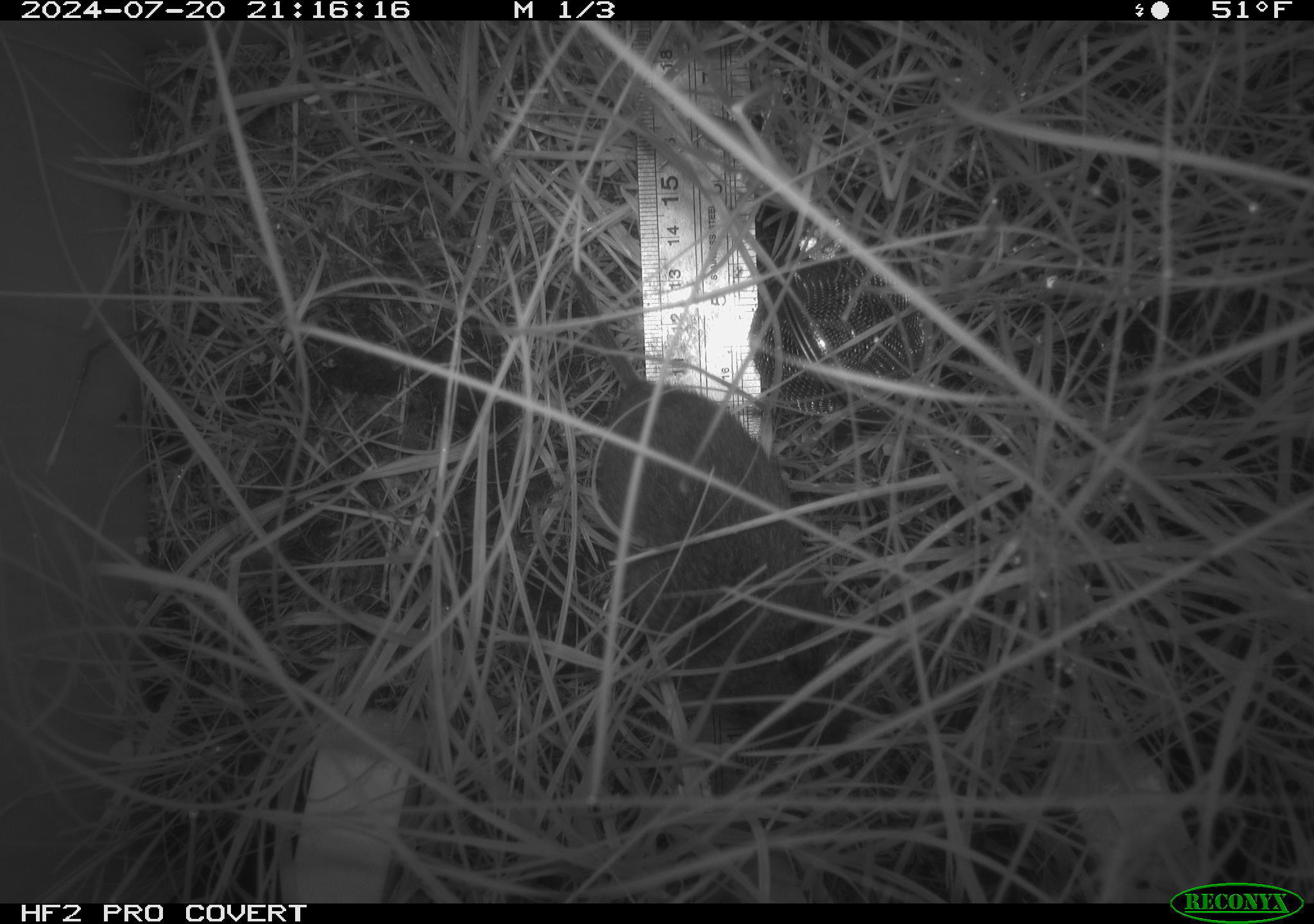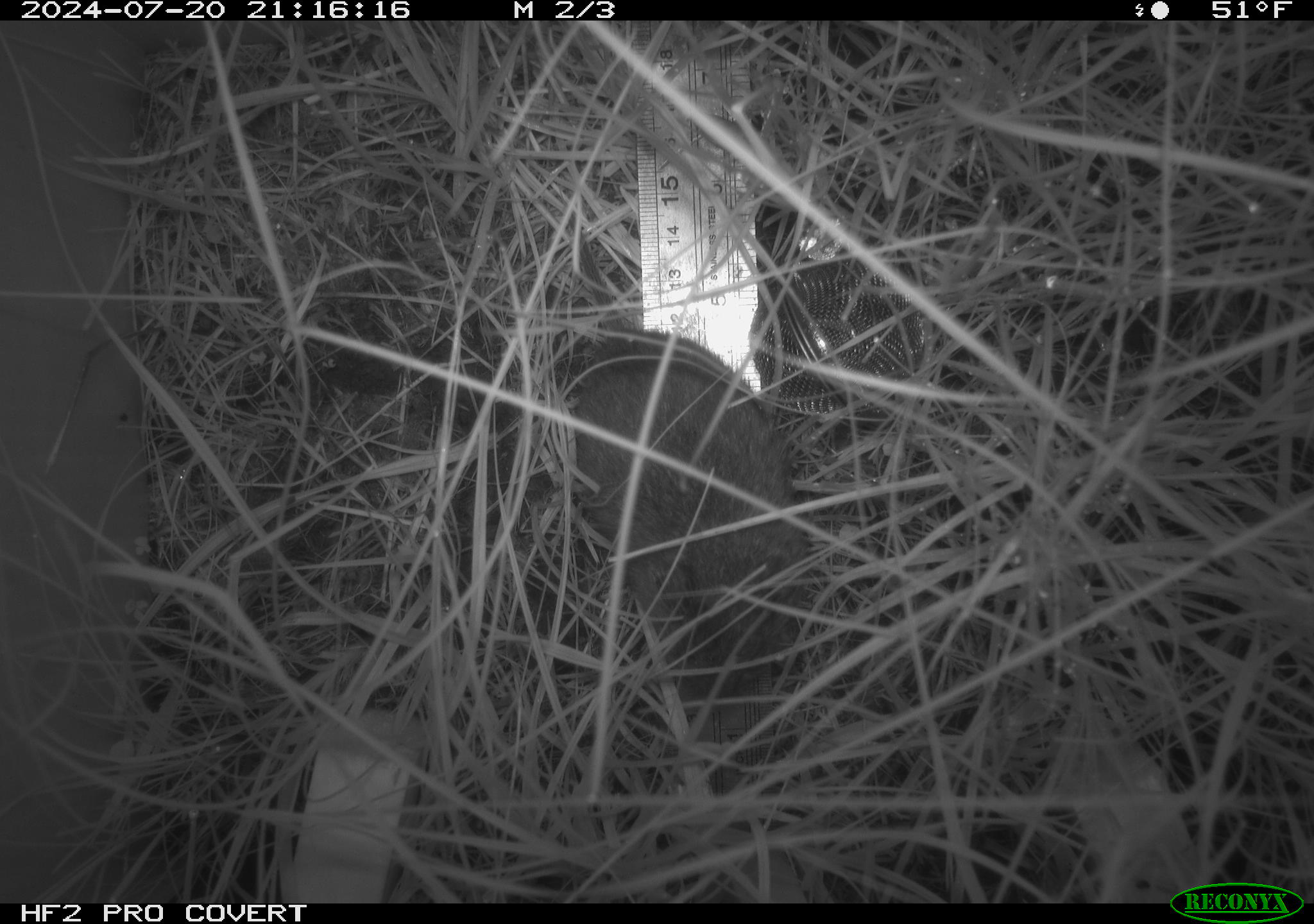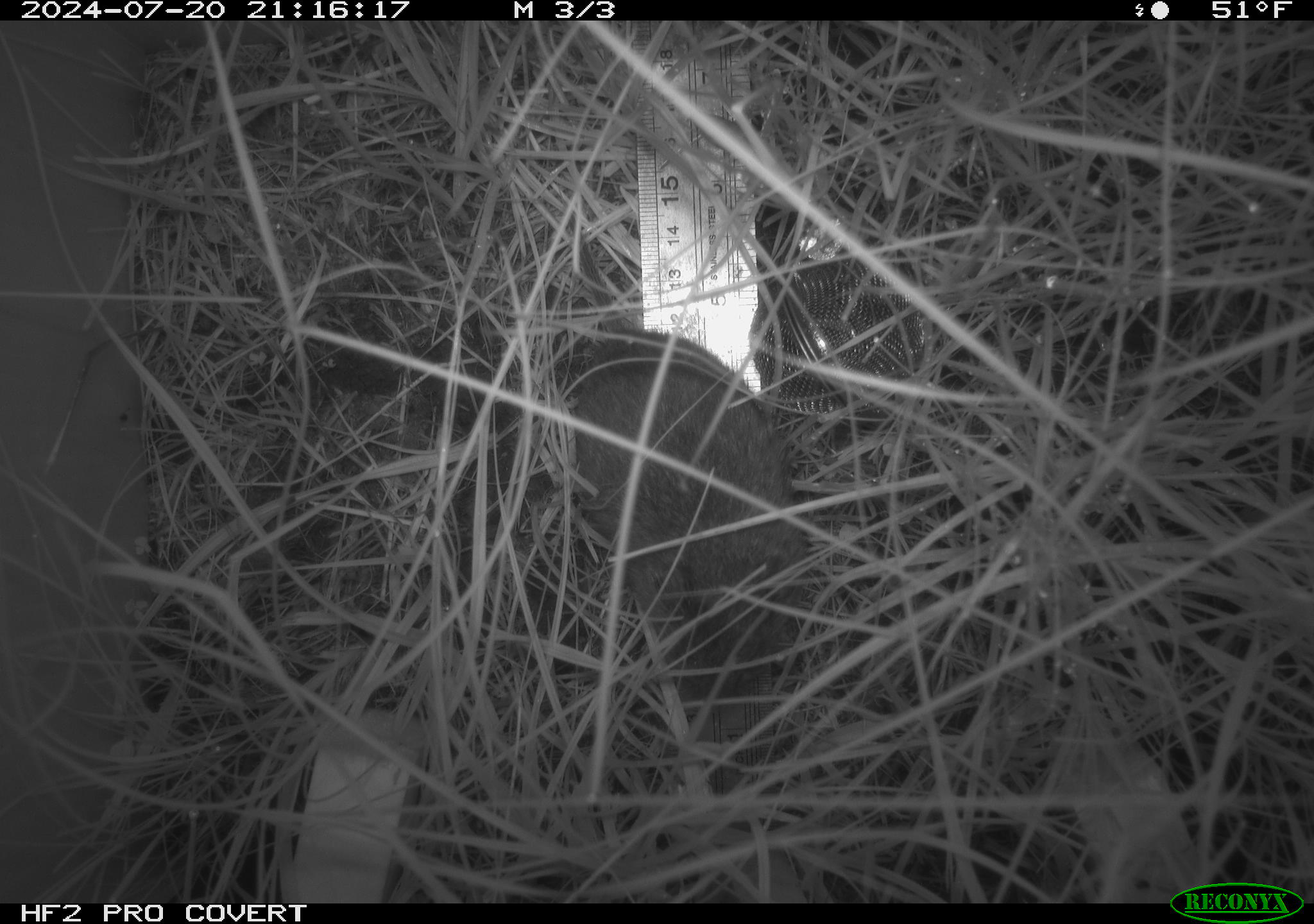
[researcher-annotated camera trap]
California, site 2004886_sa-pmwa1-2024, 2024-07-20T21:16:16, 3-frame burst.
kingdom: Animalia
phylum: Chordata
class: Mammalia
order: Rodentia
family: Cricetidae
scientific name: Arvicolinae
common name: voles, lemmings, and muskrats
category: arvicolinae subfamily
Arvicolinae subfamily (voles, lemmings, and muskrats) (Arvicolinae).